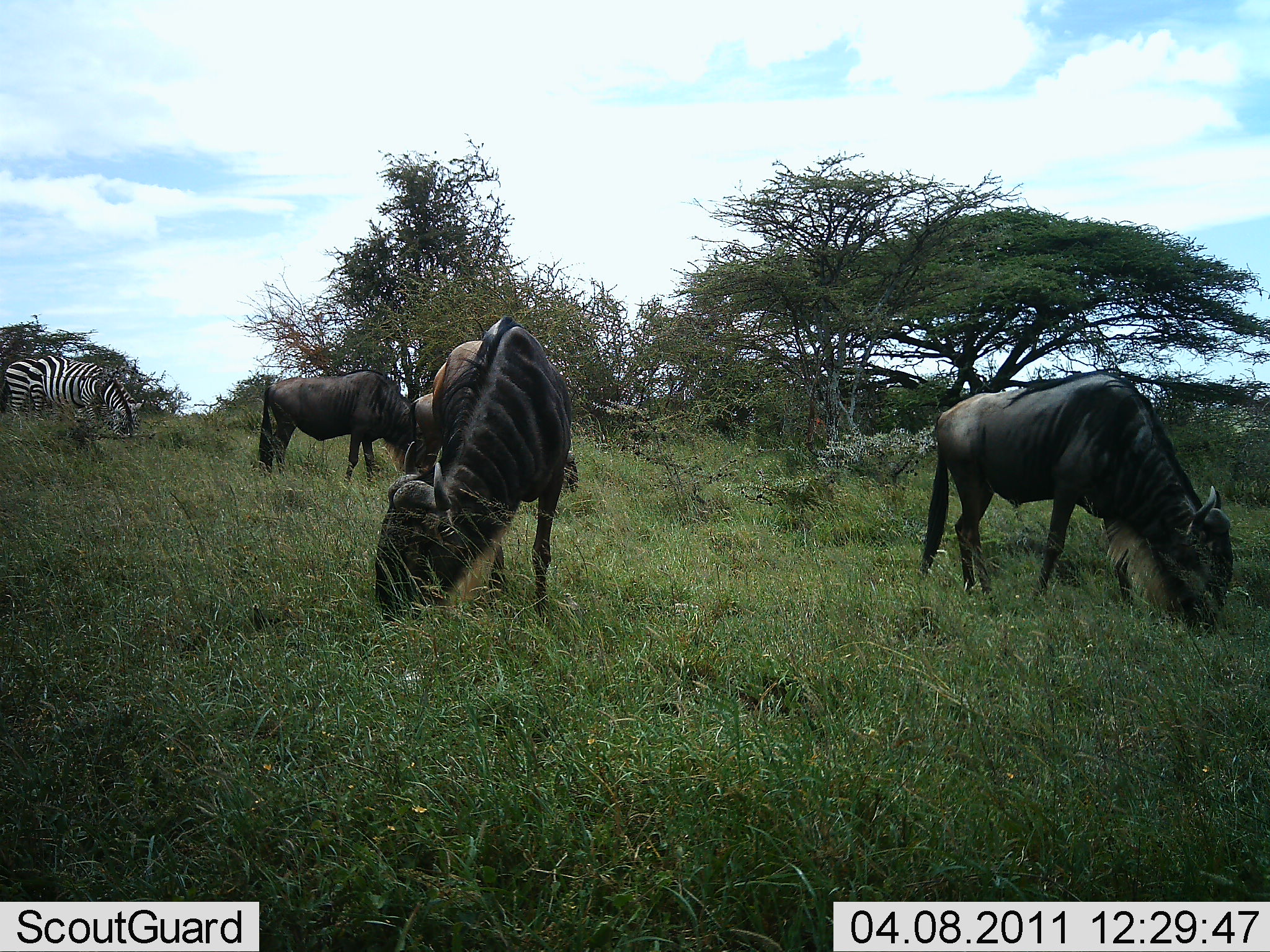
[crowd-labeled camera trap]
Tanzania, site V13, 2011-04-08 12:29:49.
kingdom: Animalia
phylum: Chordata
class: Mammalia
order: Artiodactyla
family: Bovidae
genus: Connochaetes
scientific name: Connochaetes taurinus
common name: blue wildebeest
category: wildebeest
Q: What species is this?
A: Wildebeest (blue wildebeest) (Connochaetes taurinus).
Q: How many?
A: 4.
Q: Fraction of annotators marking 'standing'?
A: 8%.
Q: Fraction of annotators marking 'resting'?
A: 0%.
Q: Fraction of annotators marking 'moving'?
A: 0%.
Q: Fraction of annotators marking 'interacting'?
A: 0%.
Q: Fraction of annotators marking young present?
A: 0%.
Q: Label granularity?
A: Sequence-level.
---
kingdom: Animalia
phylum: Chordata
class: Mammalia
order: Perissodactyla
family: Equidae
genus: Equus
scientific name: Equus quagga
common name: plains zebra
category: zebra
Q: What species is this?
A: Zebra (plains zebra) (Equus quagga).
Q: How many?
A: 1.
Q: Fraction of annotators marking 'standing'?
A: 15%.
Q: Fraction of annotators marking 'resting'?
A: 0%.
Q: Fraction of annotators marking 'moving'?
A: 0%.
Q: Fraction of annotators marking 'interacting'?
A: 0%.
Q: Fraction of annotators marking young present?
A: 0%.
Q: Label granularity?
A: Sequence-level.